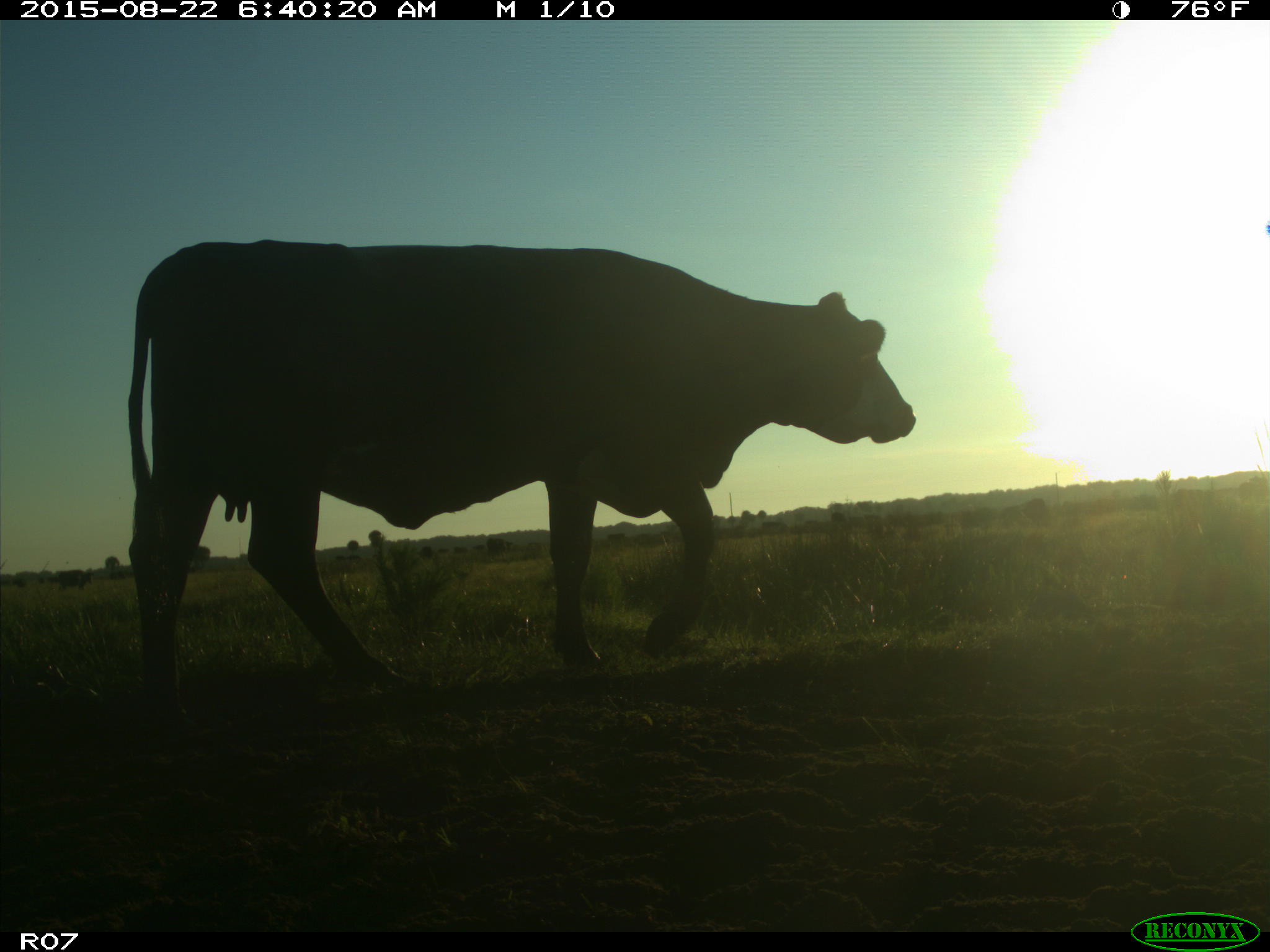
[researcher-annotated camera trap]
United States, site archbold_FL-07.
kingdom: Animalia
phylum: Chordata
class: Mammalia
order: Artiodactyla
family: Bovidae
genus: Bos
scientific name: Bos taurus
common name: domestic cow